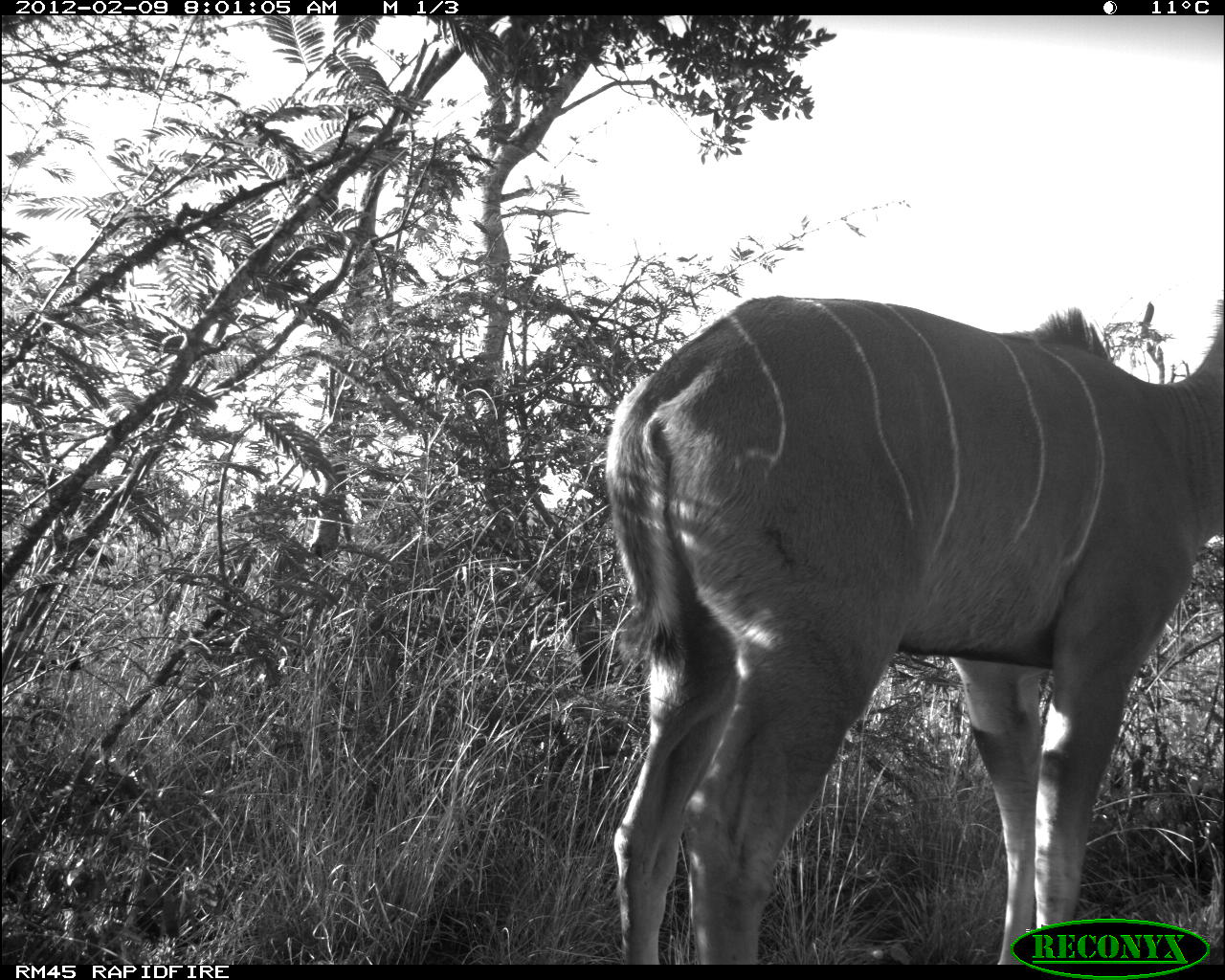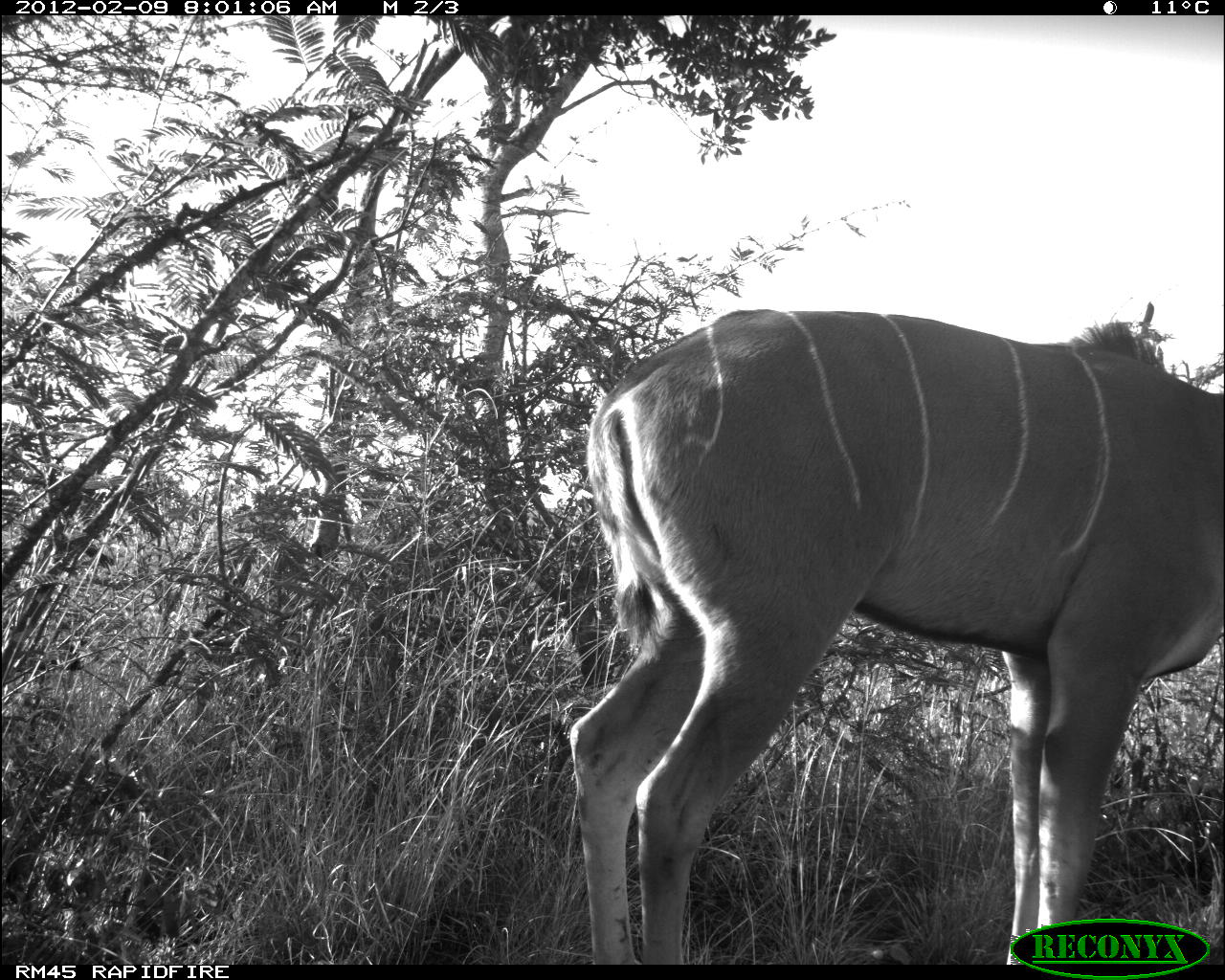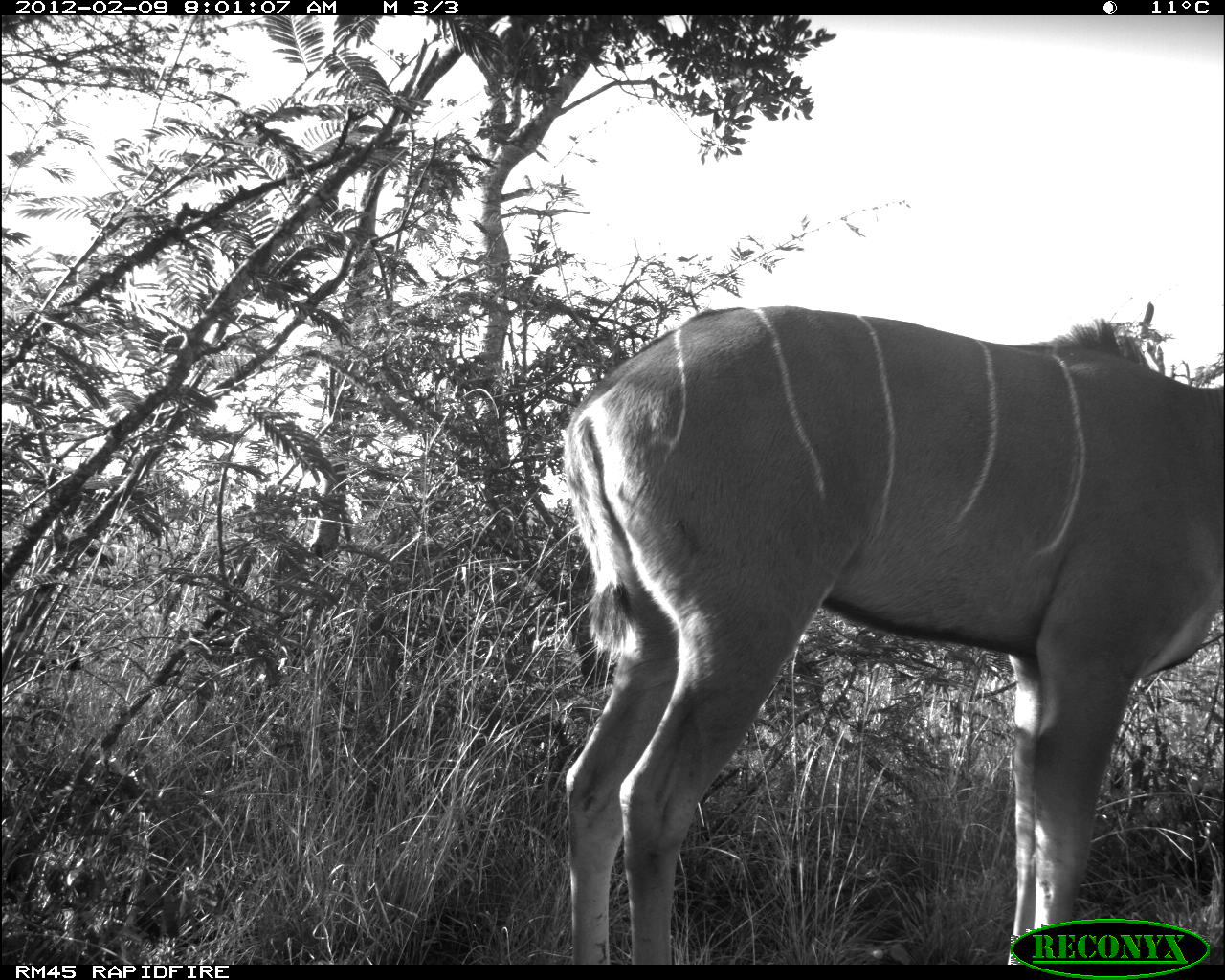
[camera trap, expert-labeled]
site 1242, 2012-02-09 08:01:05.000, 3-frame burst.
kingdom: Animalia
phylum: Chordata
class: Mammalia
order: Artiodactyla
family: Bovidae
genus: Tragelaphus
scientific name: Tragelaphus strepsiceros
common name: greater kudu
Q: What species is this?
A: Tragelaphus strepsiceros (greater kudu).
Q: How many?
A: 1.